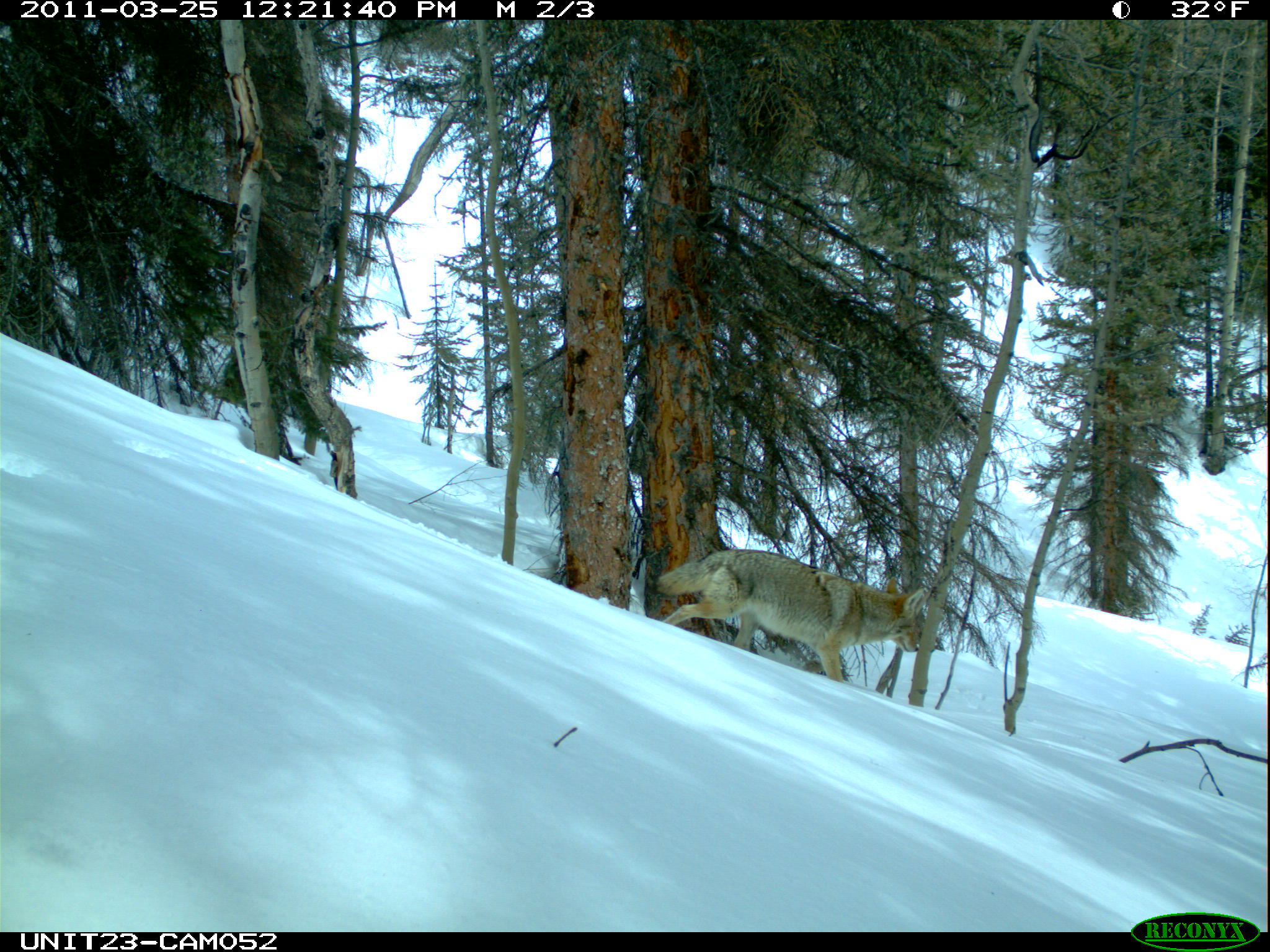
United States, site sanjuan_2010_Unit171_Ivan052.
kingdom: Animalia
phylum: Chordata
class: Mammalia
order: Carnivora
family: Canidae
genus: Canis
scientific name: Canis latrans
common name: coyote